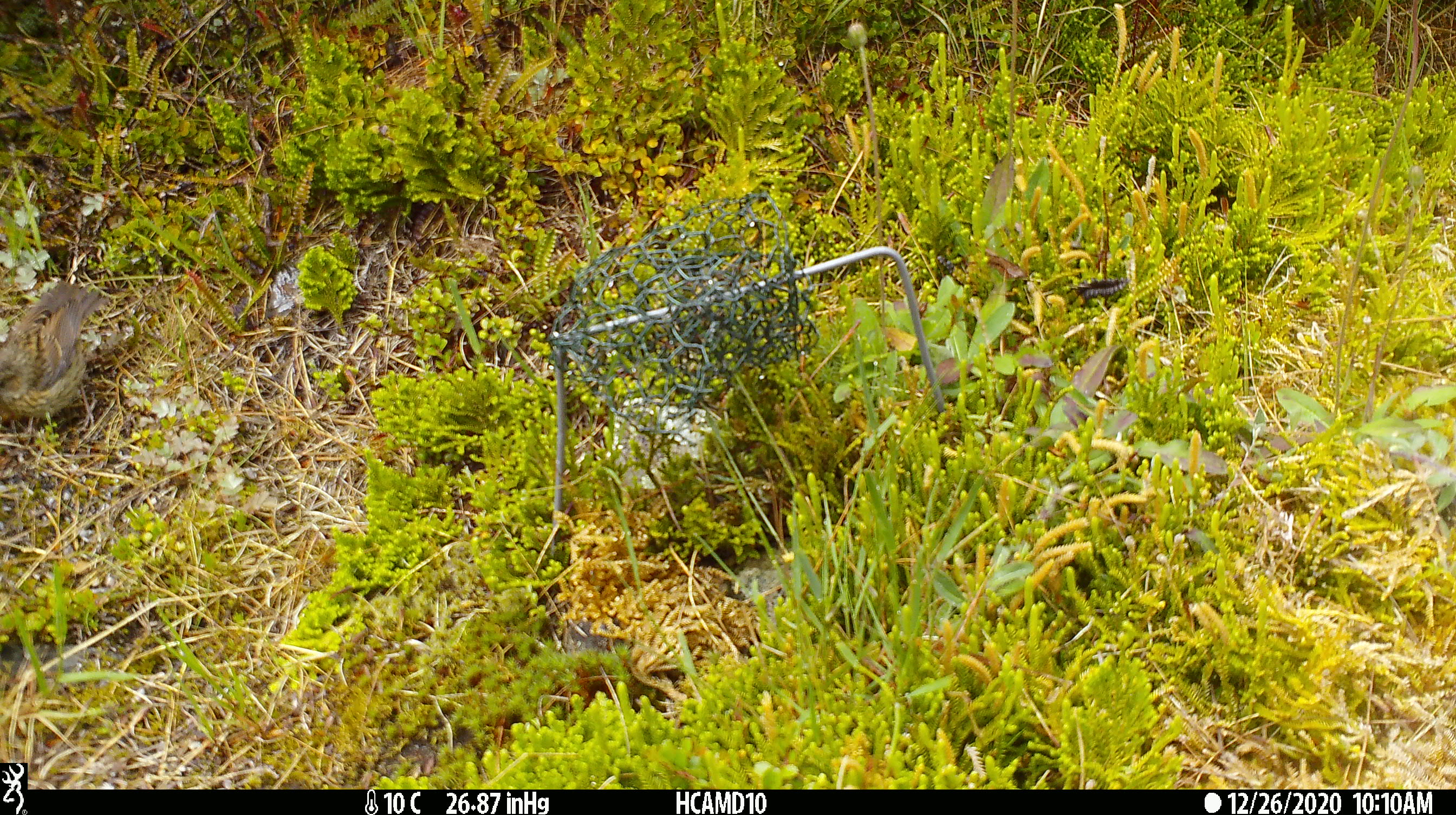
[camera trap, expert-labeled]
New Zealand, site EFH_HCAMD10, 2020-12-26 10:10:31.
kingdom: Animalia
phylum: Chordata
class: Aves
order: Passeriformes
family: Prunellidae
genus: Prunella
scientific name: Prunella modularis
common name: dunnock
Dunnock (Prunella modularis).